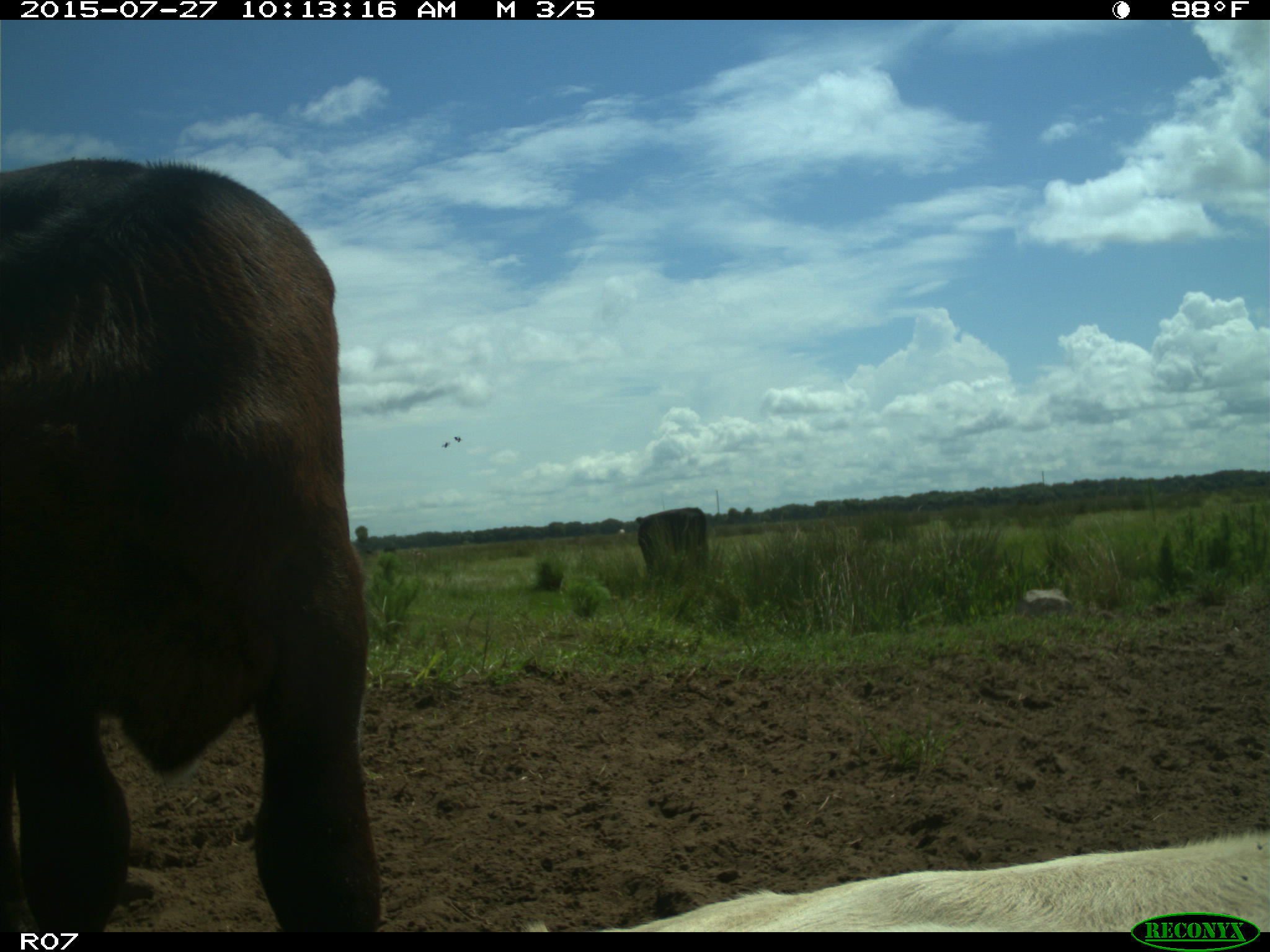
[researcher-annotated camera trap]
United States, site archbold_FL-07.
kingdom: Animalia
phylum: Chordata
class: Mammalia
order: Artiodactyla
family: Bovidae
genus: Bos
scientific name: Bos taurus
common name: domestic cow